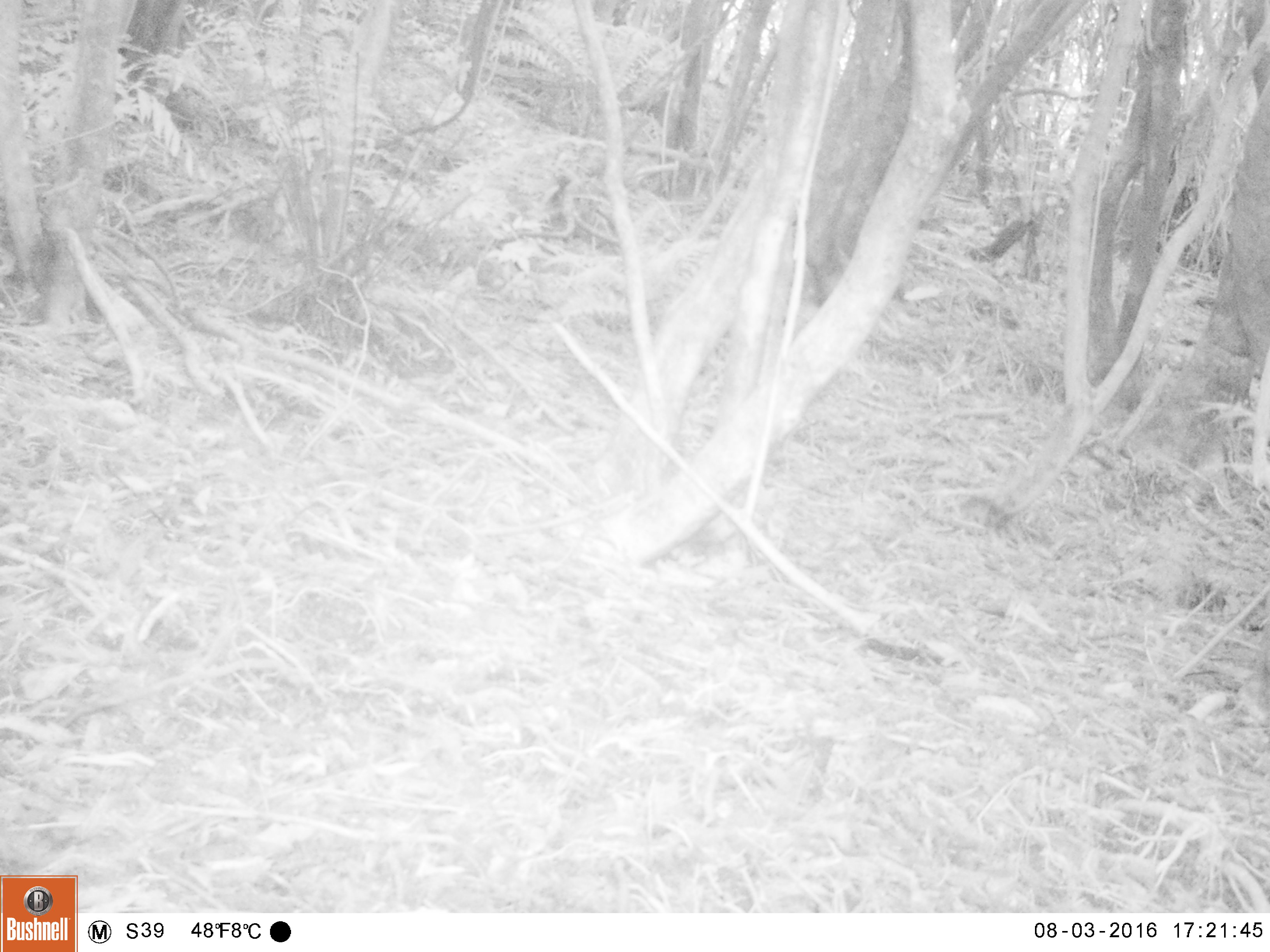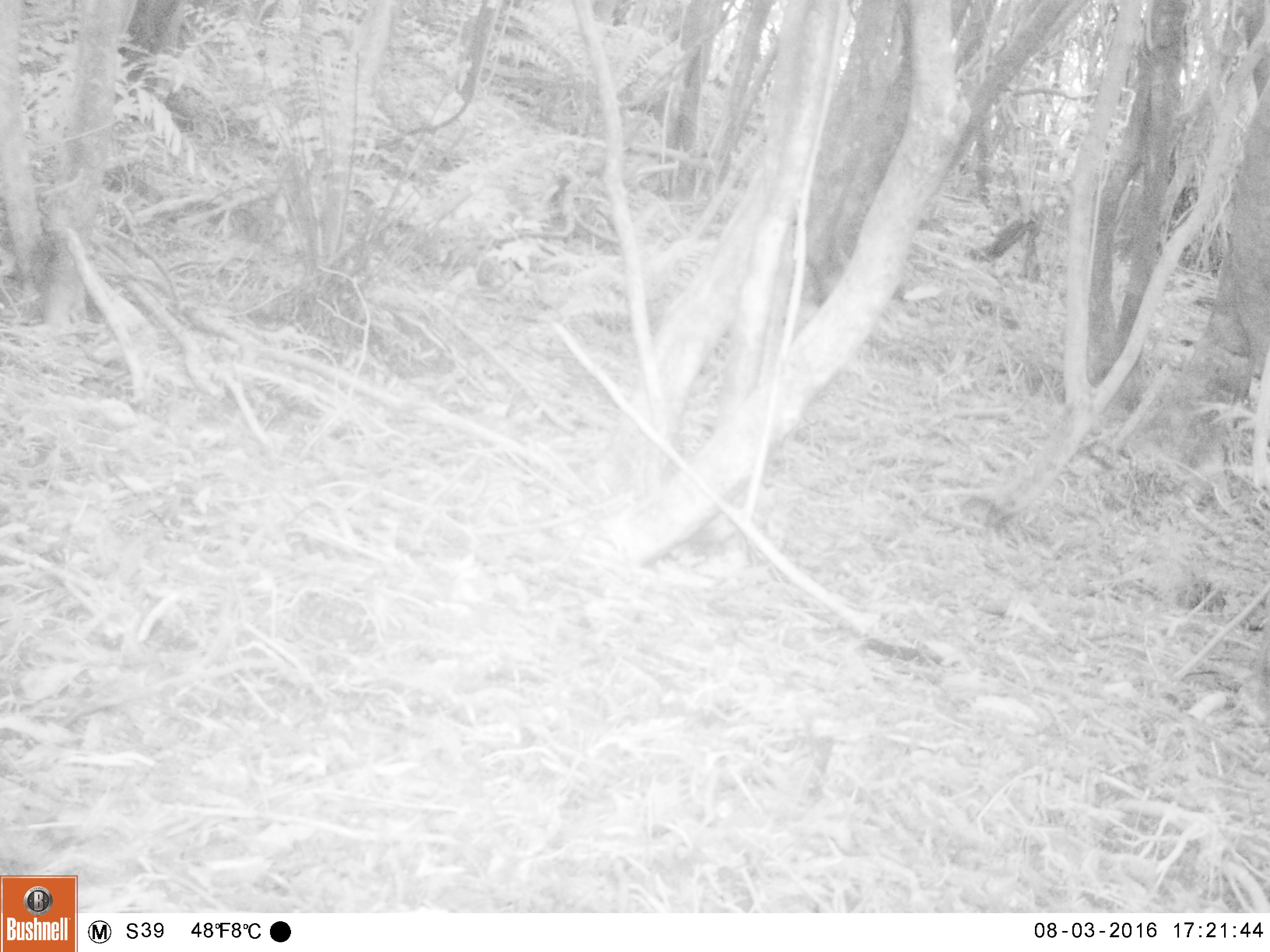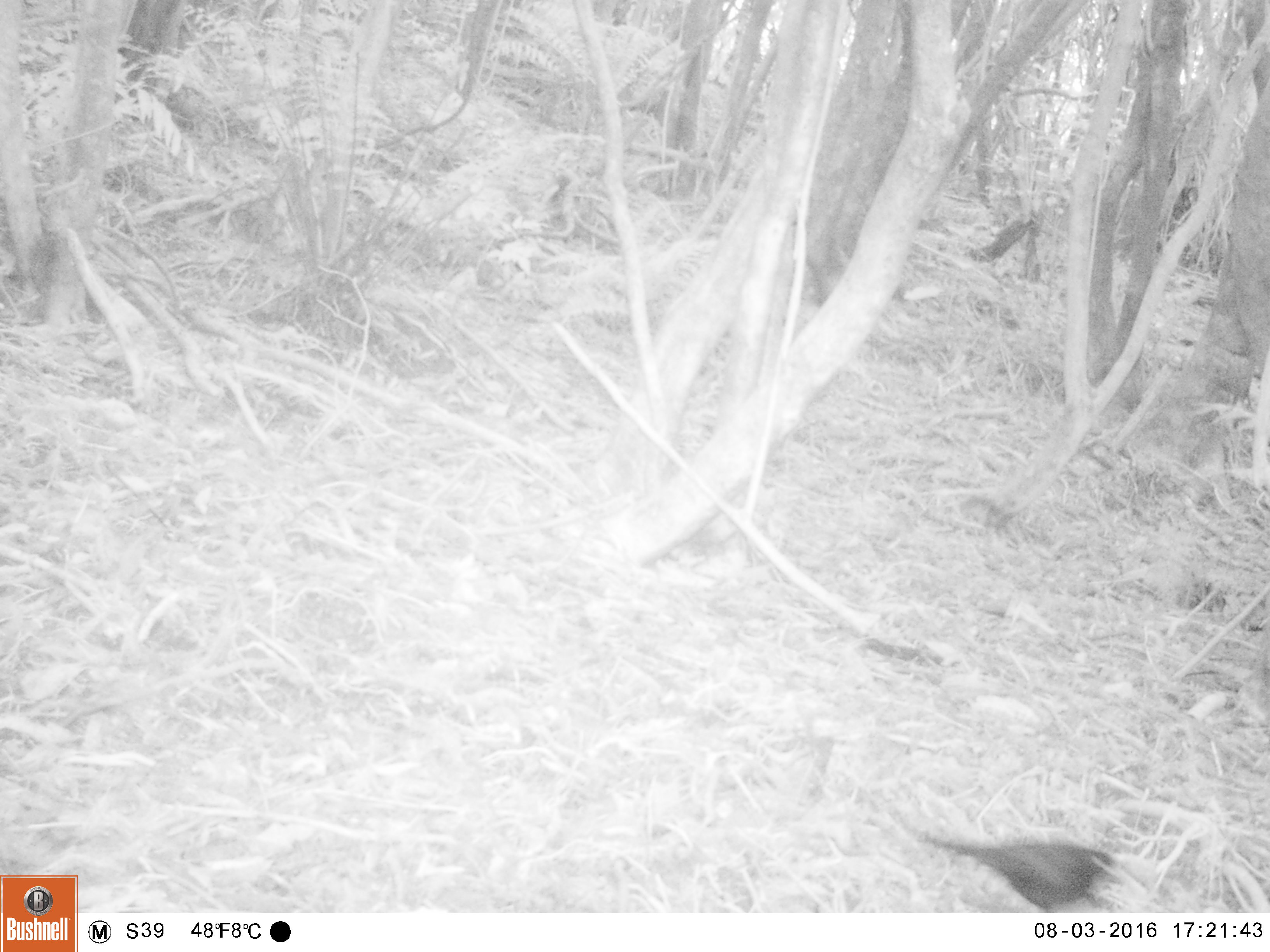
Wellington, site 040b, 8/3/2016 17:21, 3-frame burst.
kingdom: Animalia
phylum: Chordata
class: Aves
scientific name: Aves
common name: bird